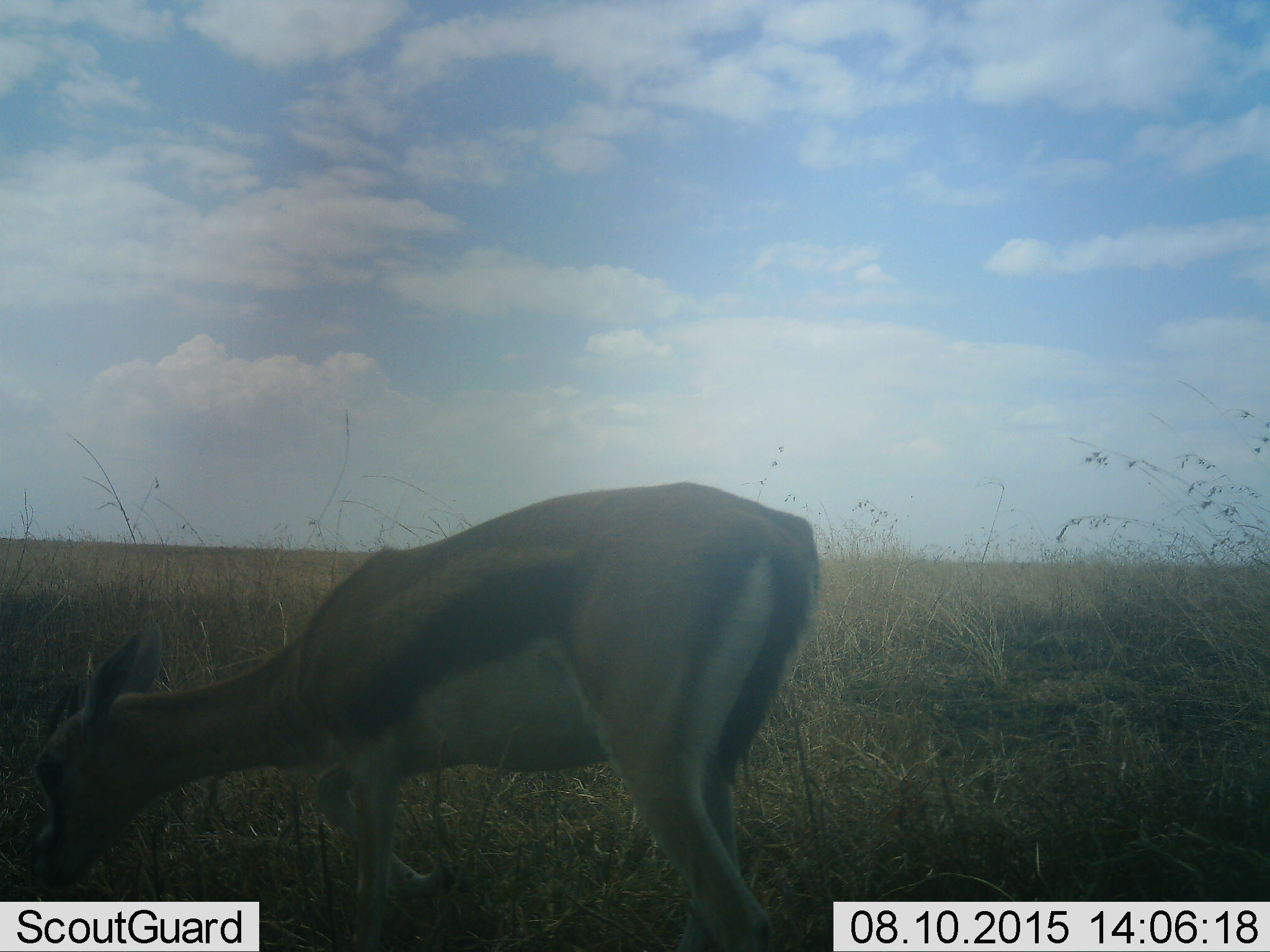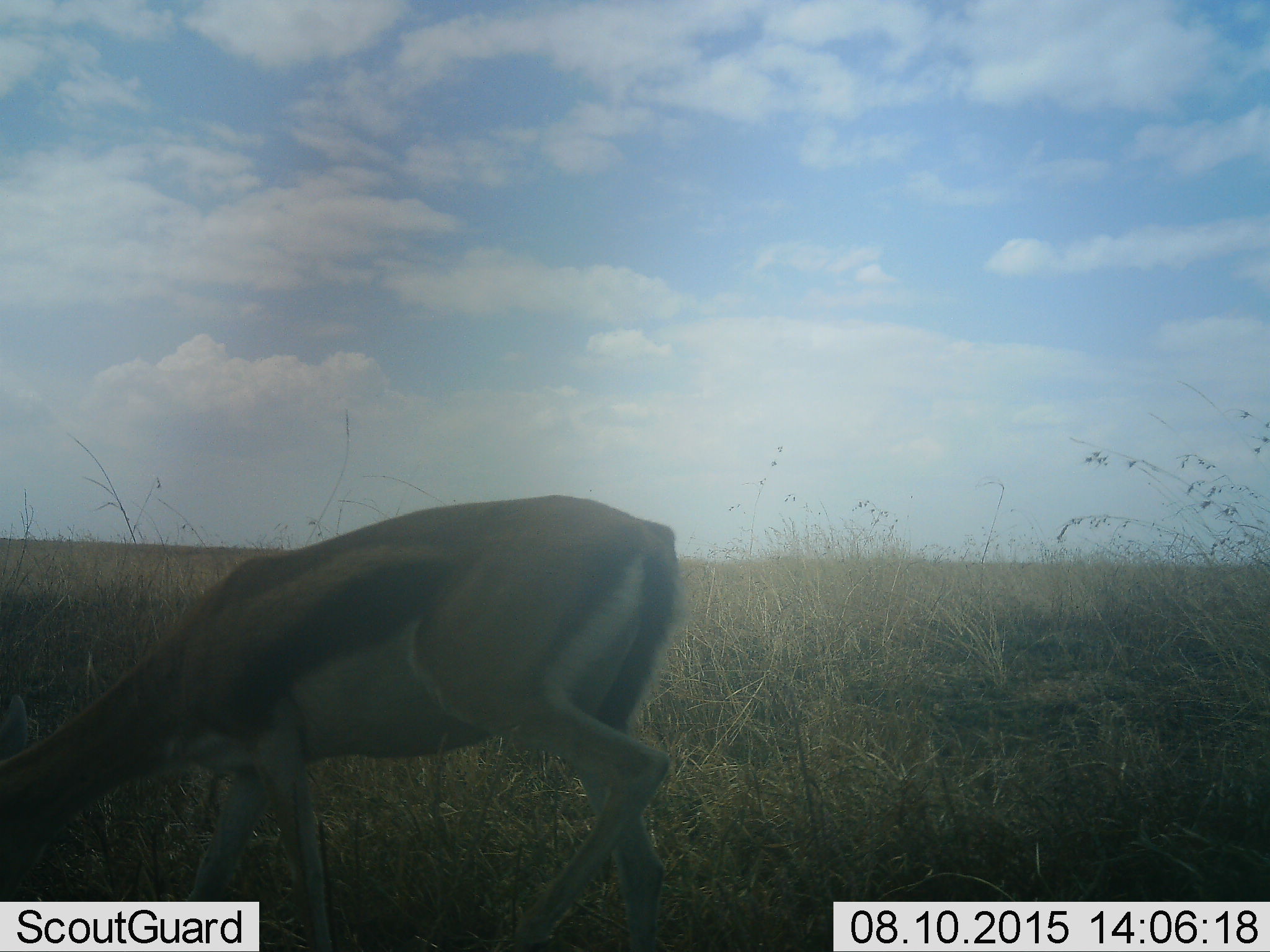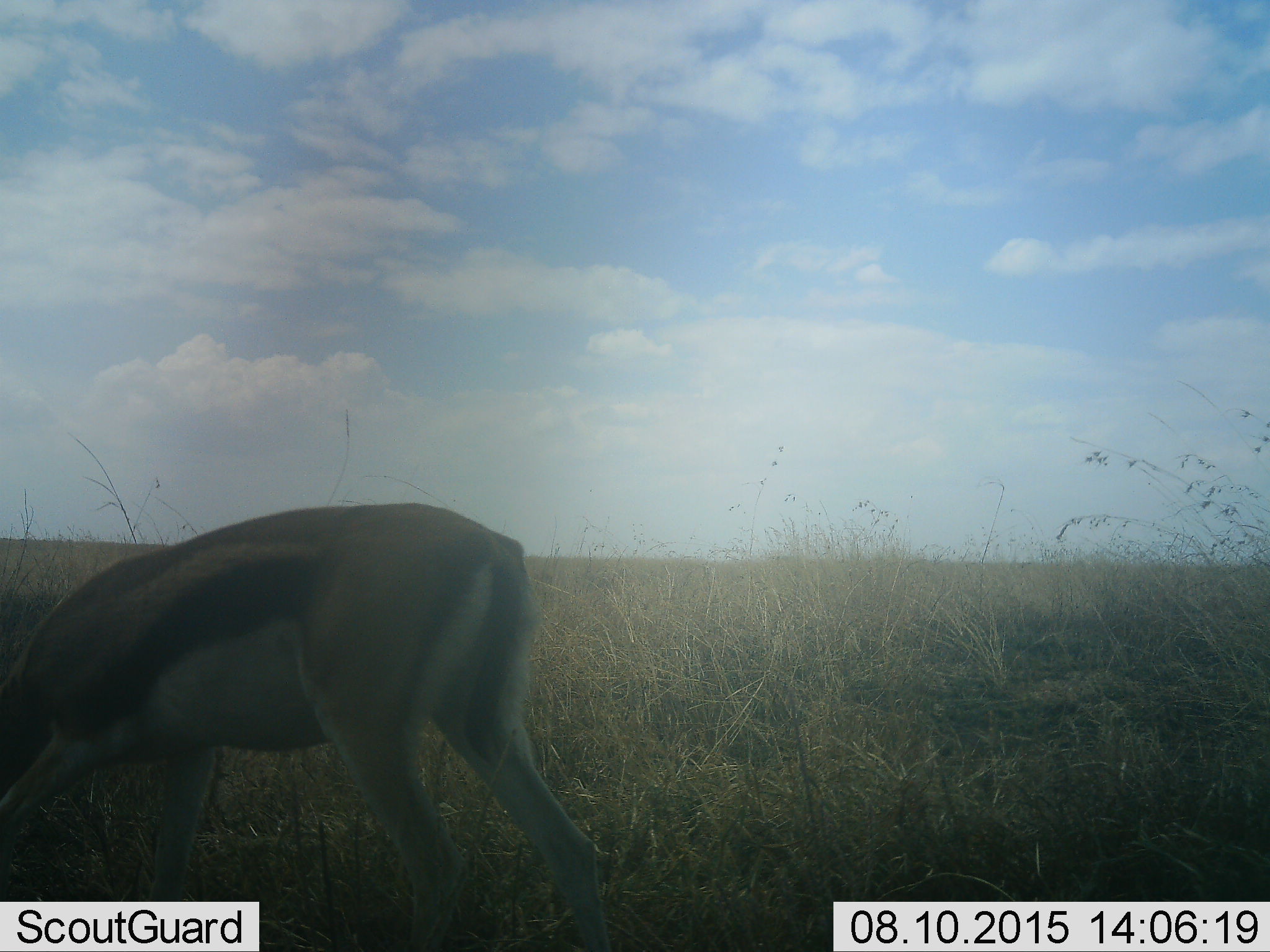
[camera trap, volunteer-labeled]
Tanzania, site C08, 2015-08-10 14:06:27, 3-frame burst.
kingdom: Animalia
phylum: Chordata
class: Mammalia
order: Artiodactyla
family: Bovidae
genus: Eudorcas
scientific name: Eudorcas thomsonii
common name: thomson's gazelle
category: gazellethomsons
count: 1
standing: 8%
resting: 0%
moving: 33%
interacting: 0%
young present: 0%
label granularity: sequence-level